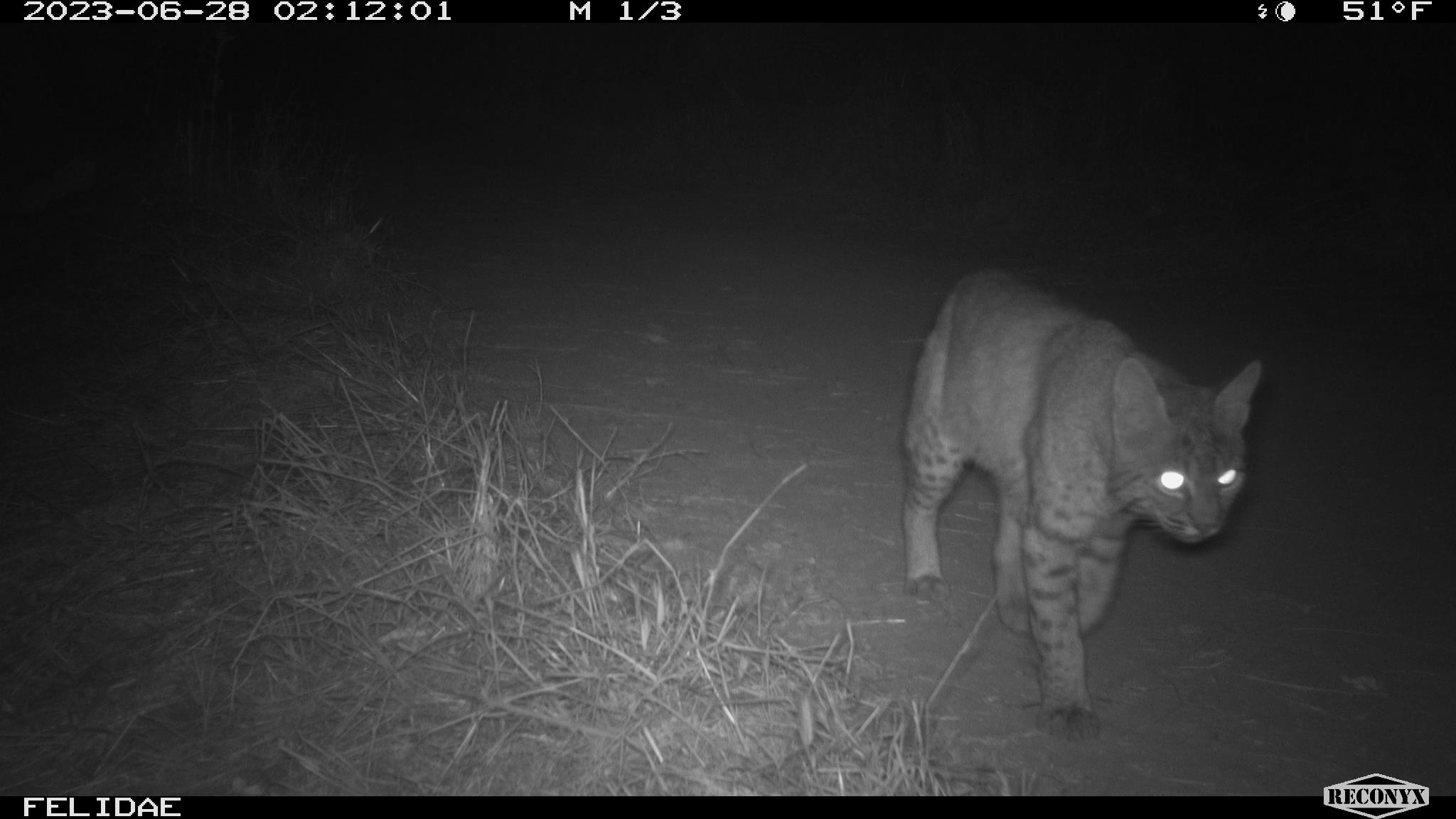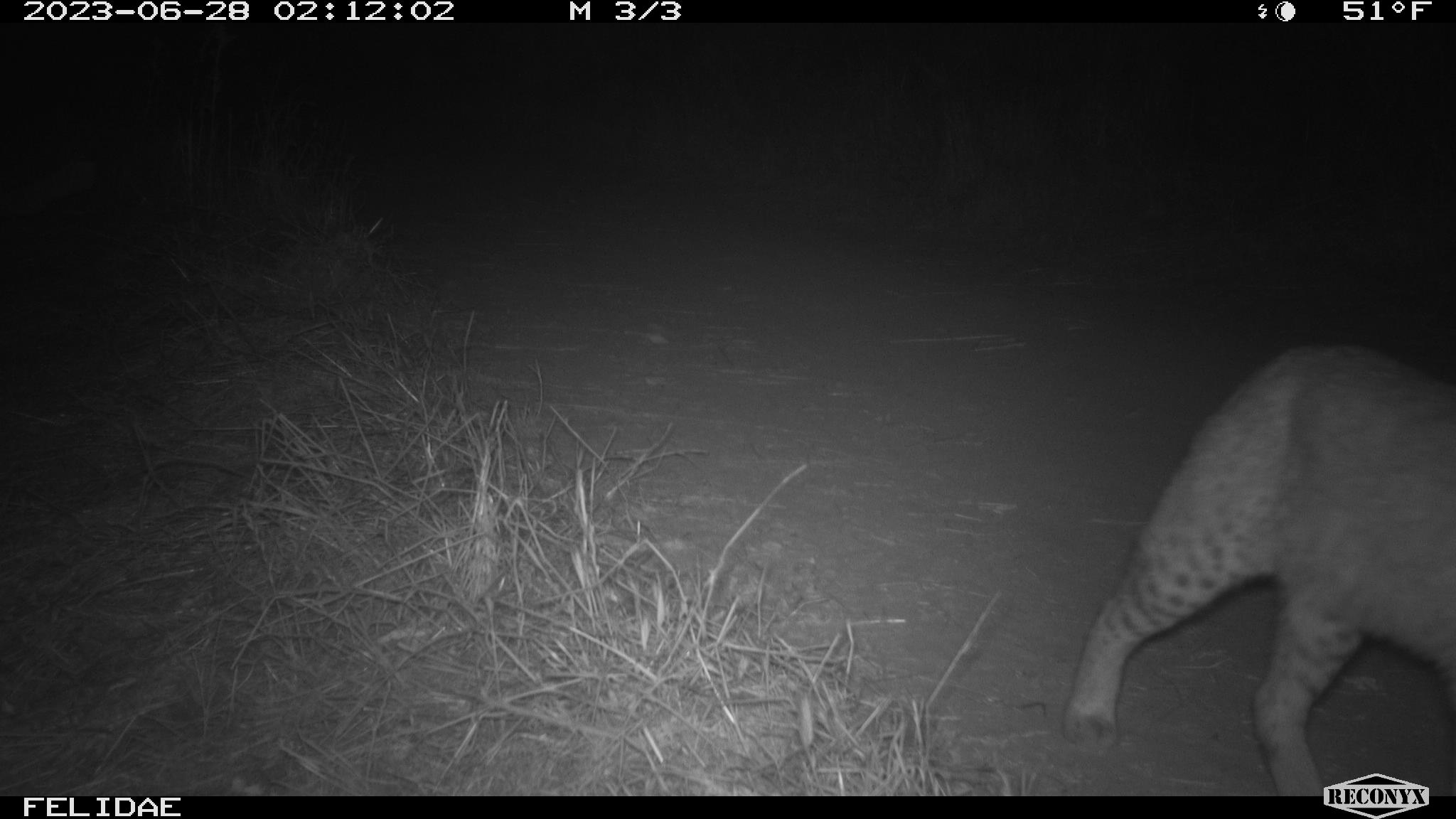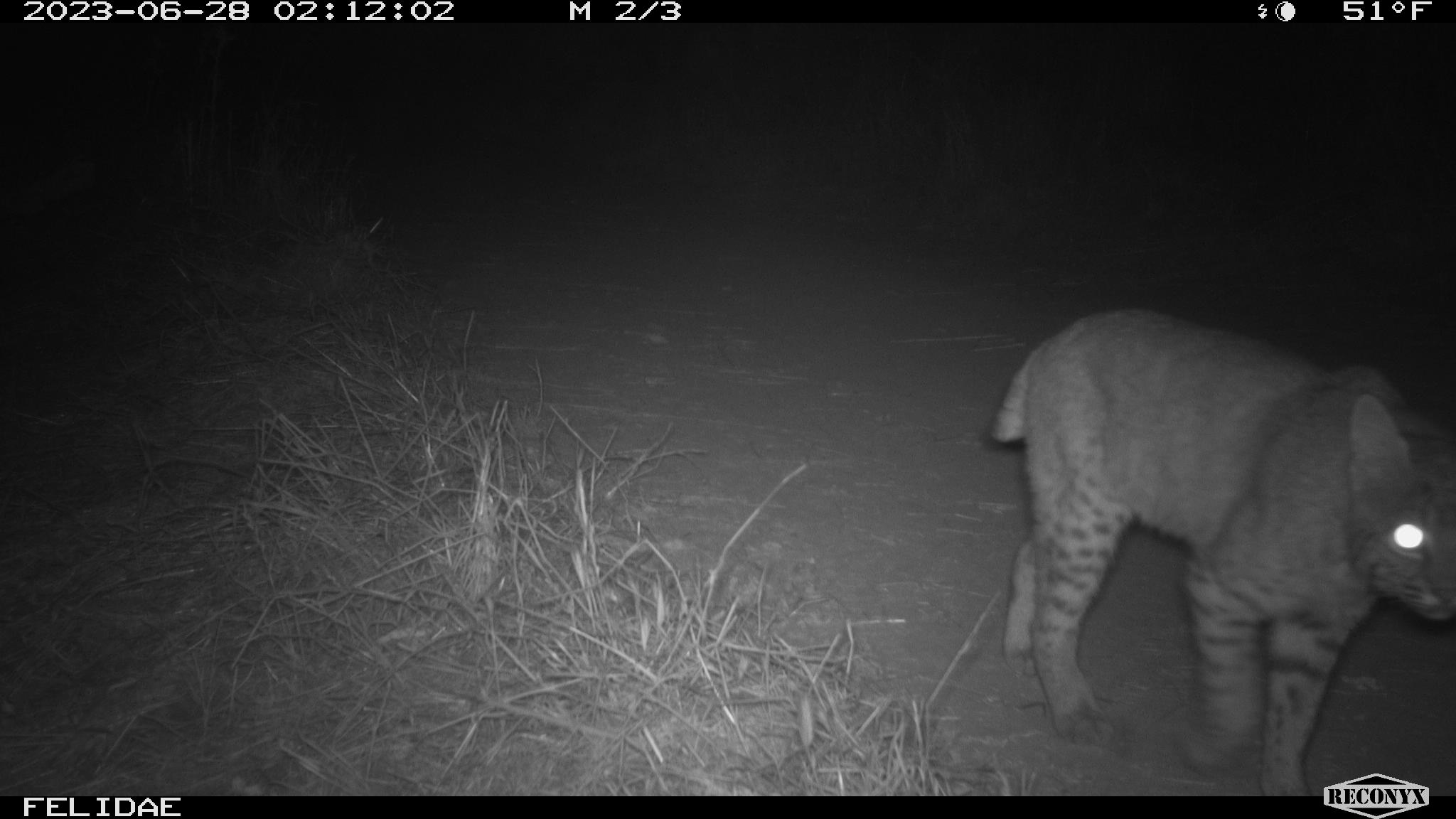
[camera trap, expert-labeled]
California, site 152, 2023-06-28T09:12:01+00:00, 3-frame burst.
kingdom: Animalia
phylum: Chordata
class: Mammalia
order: Carnivora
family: Felidae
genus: Lynx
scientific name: Lynx rufus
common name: bobcat